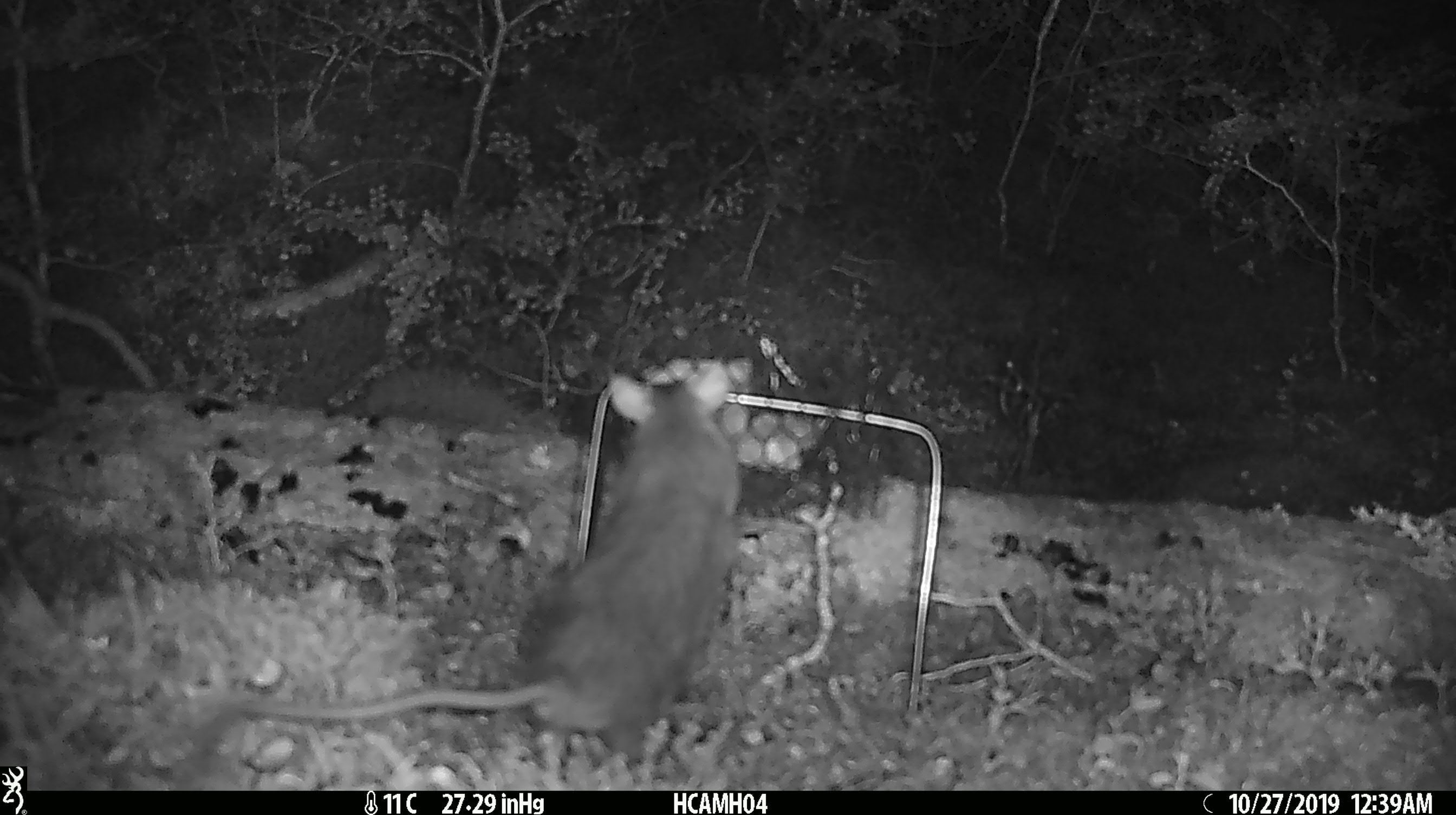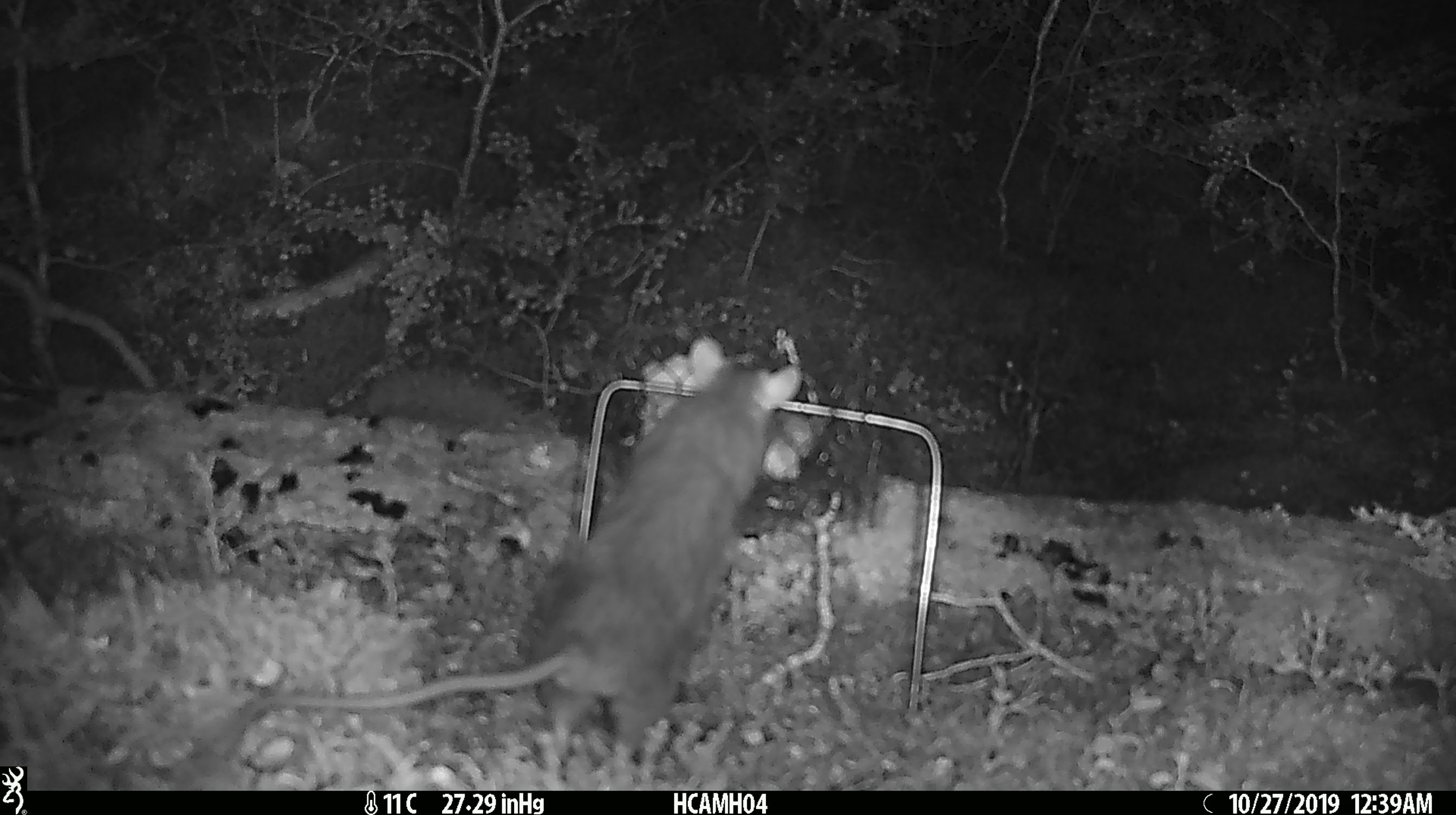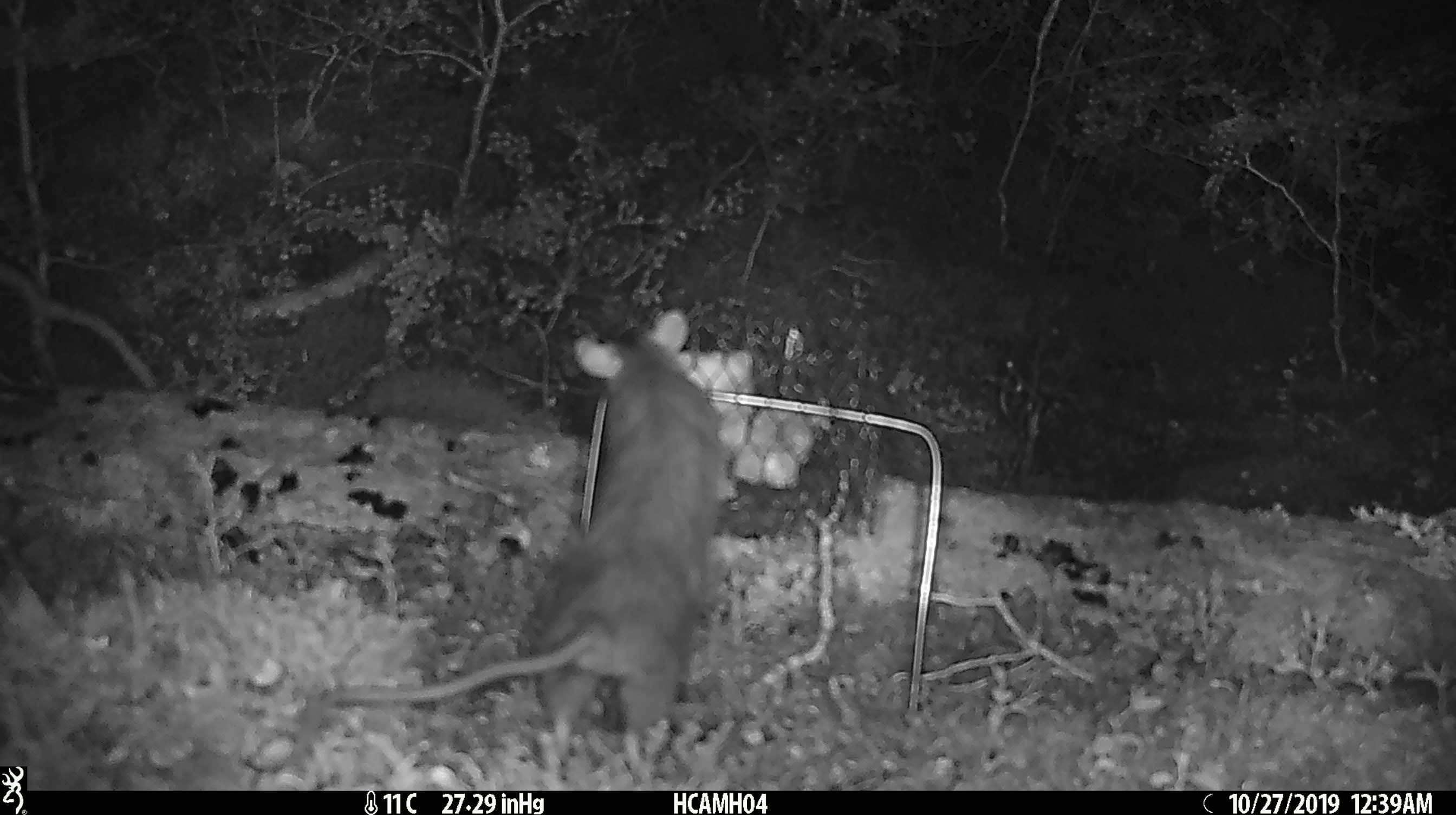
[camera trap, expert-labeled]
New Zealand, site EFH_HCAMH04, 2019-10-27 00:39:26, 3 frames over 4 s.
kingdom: Animalia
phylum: Chordata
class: Mammalia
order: Rodentia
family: Muridae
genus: Rattus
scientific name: Rattus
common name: rat